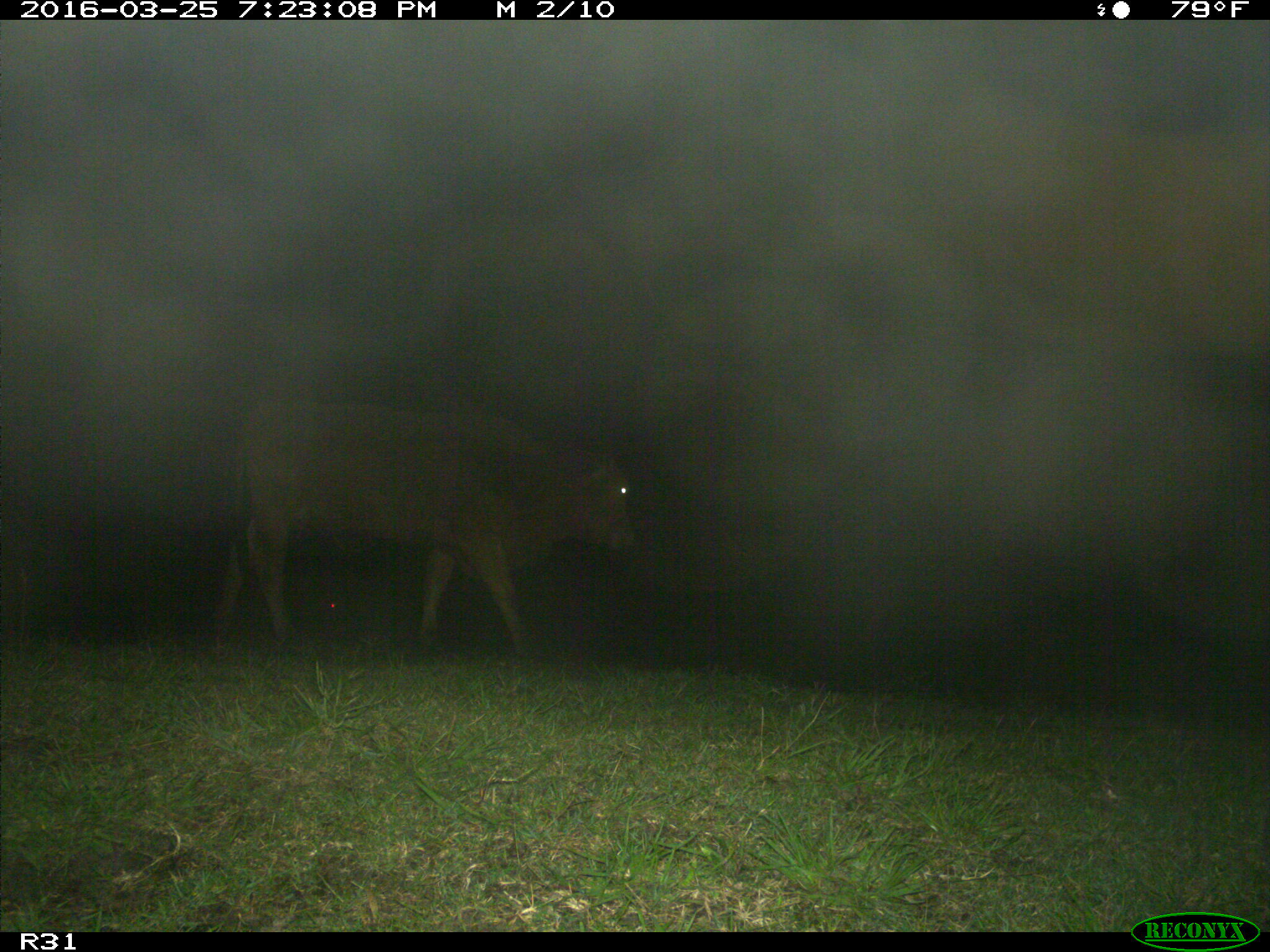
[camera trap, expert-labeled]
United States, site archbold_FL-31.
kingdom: Animalia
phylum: Chordata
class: Mammalia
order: Artiodactyla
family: Bovidae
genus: Bos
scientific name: Bos taurus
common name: domestic cow